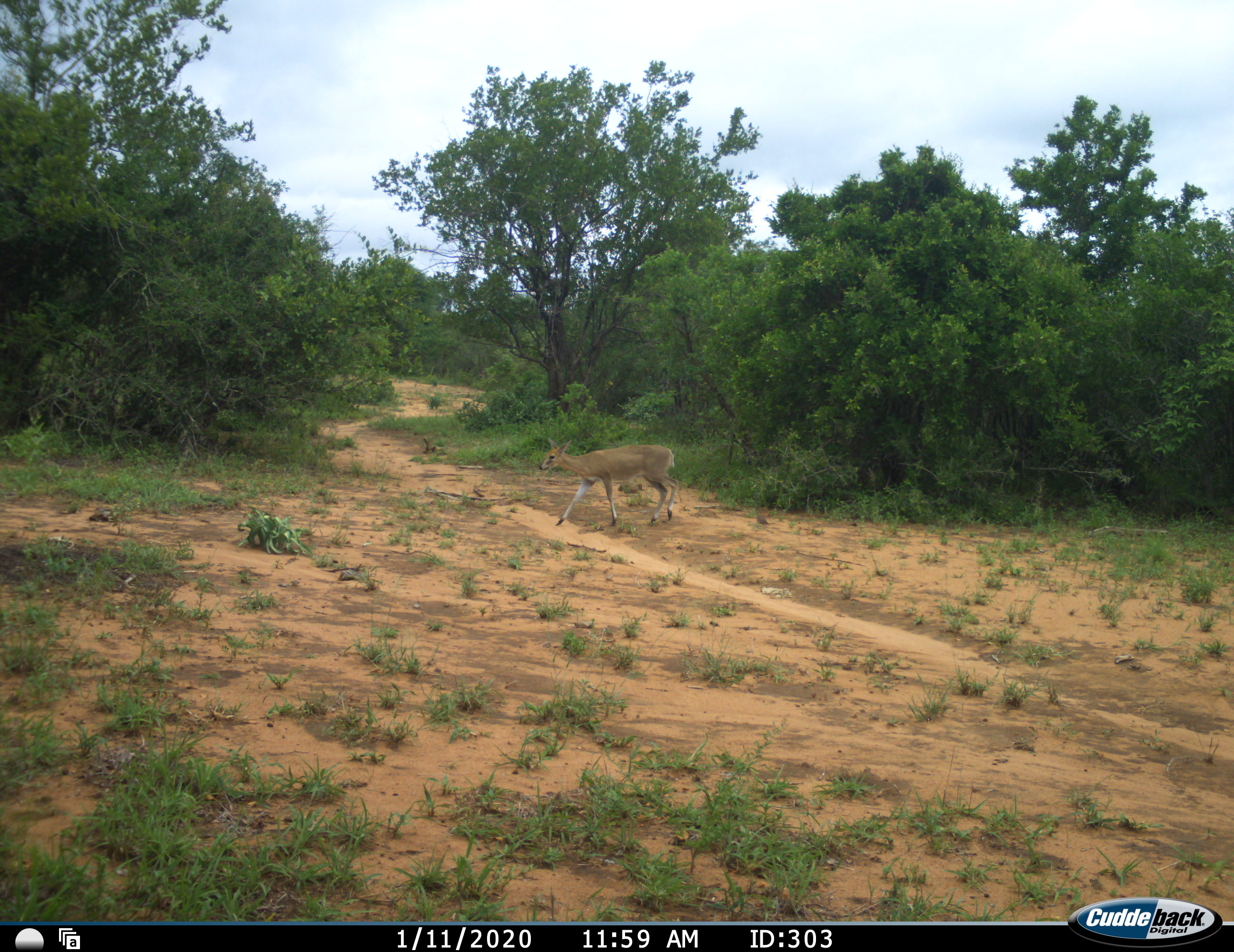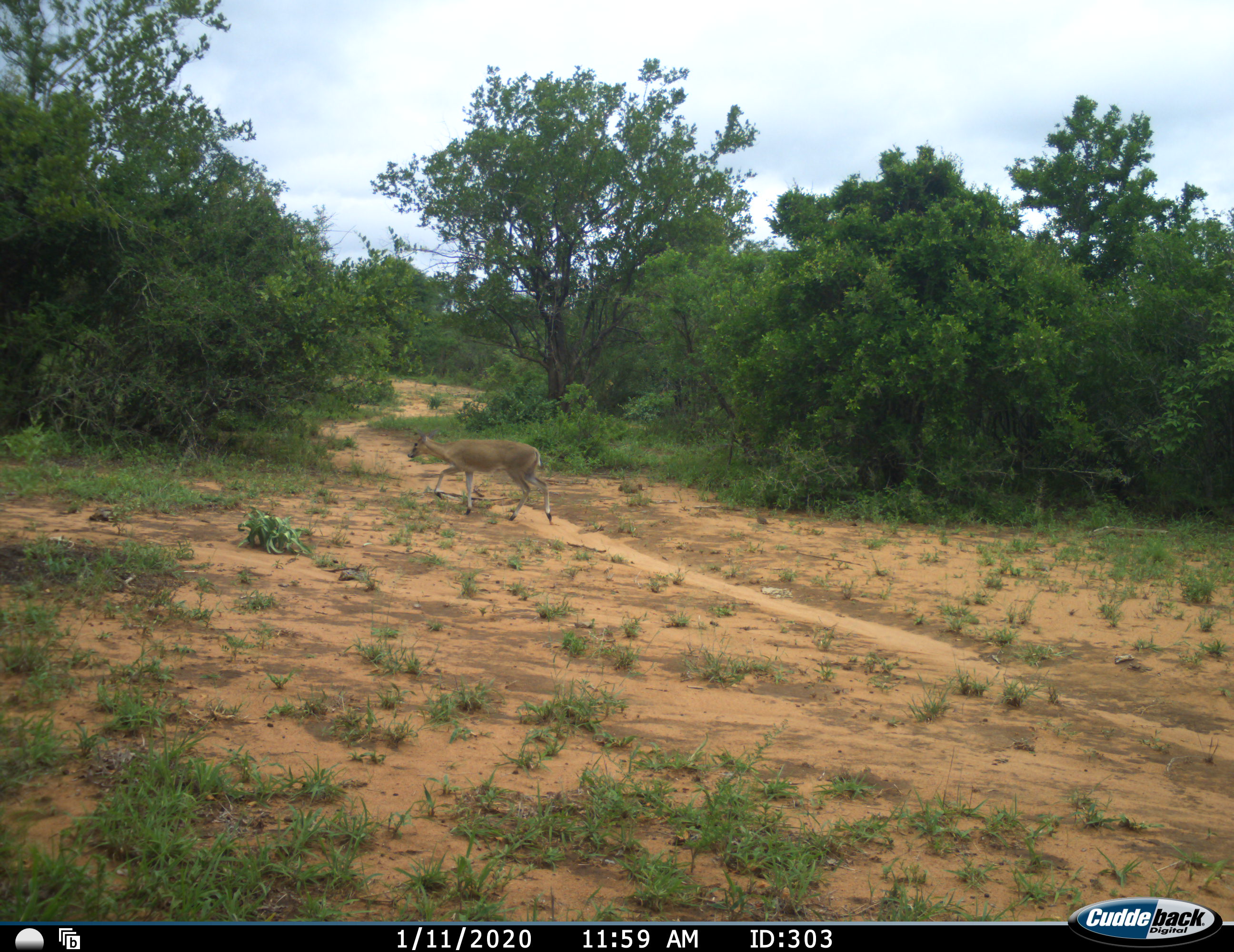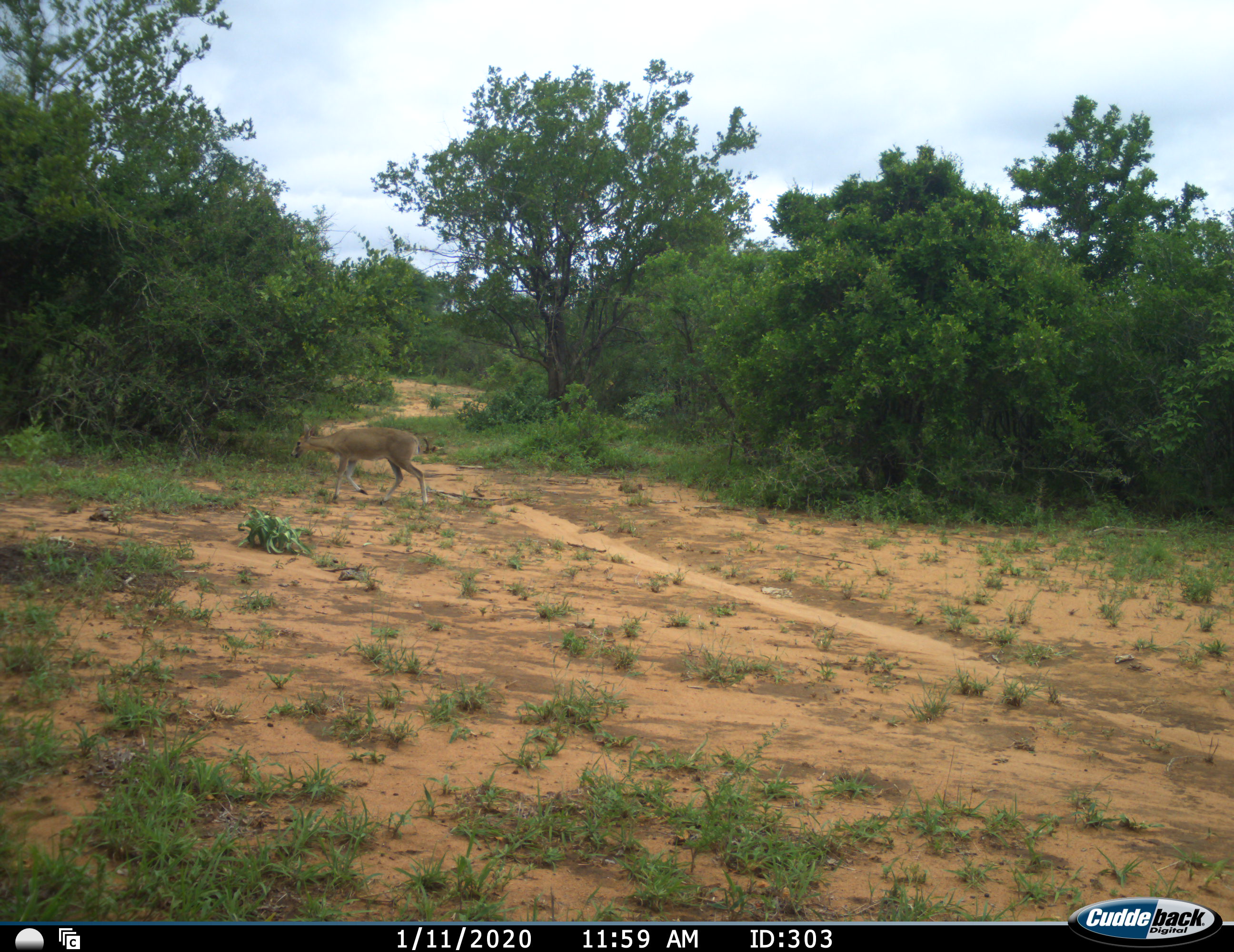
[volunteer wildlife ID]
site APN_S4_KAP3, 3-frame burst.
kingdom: Animalia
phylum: Chordata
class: Mammalia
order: Artiodactyla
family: Bovidae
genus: Aepyceros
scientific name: Aepyceros melampus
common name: impala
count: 1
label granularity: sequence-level